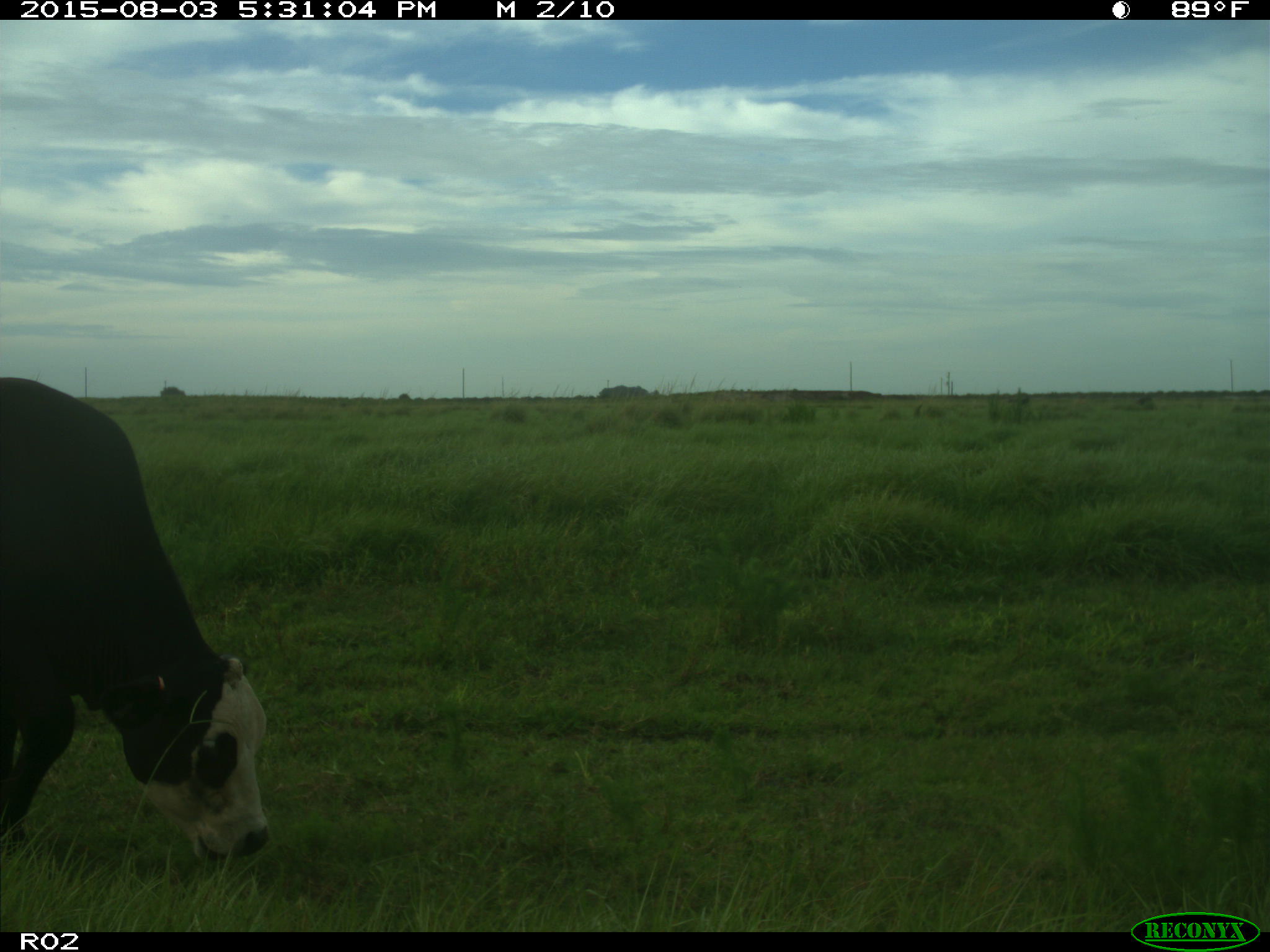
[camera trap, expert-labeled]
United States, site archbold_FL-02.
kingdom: Animalia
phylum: Chordata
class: Mammalia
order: Artiodactyla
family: Bovidae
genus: Bos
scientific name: Bos taurus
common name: domestic cow